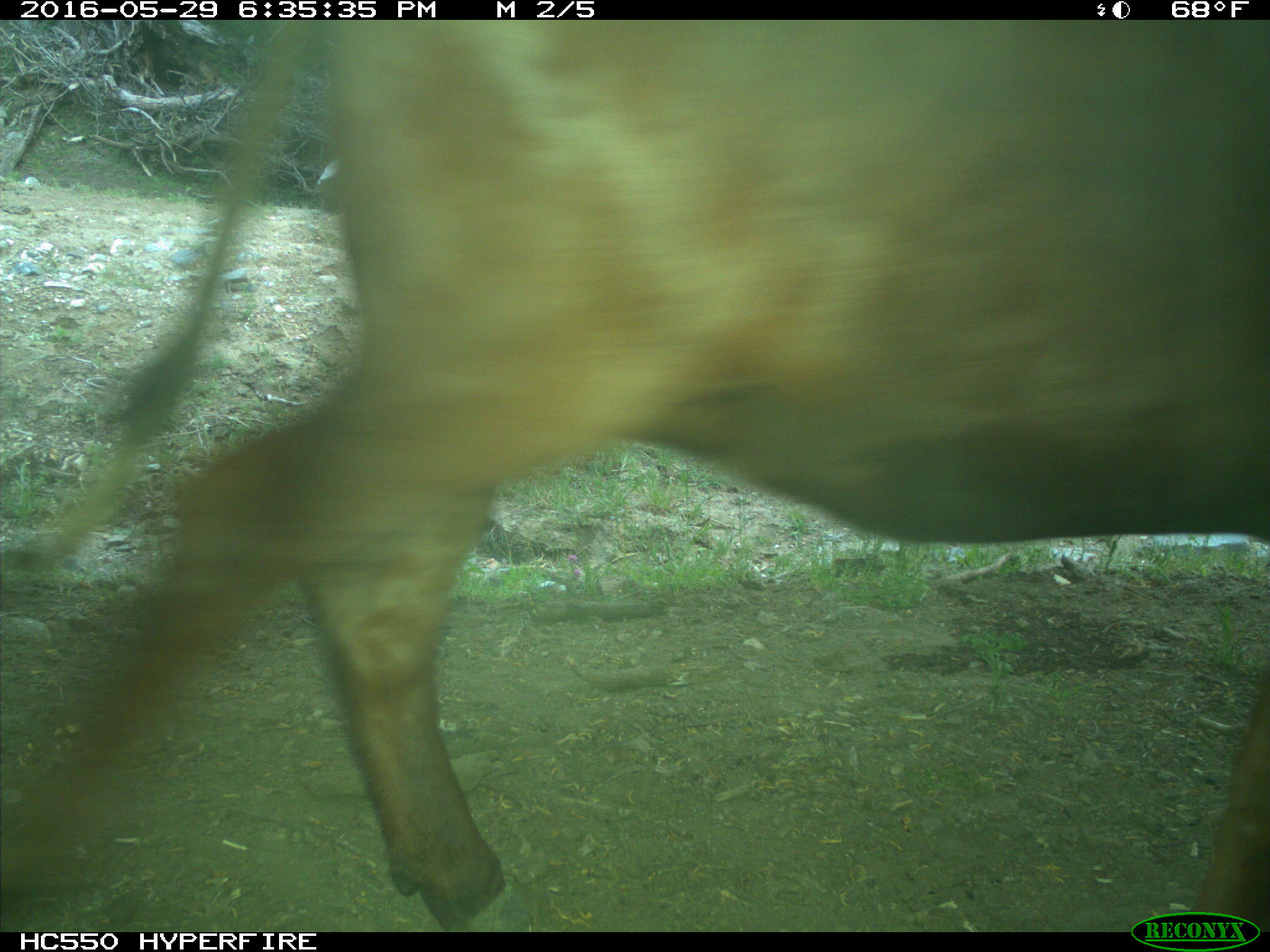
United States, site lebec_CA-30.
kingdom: Animalia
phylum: Chordata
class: Mammalia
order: Artiodactyla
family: Bovidae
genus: Bos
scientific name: Bos taurus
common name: domestic cow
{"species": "Bos taurus (domestic cow)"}